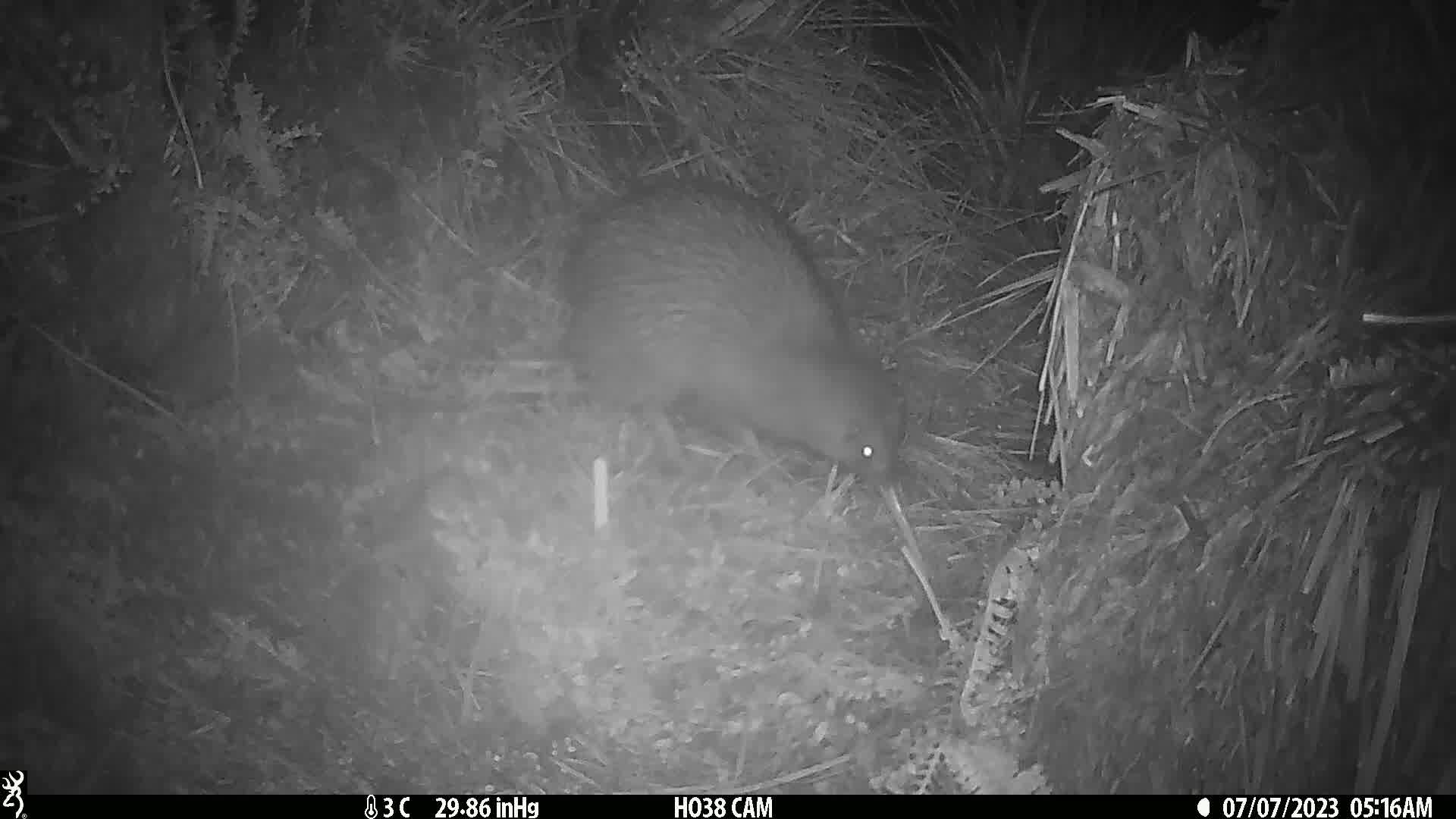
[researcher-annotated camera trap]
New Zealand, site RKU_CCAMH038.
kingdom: Animalia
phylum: Chordata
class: Aves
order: Apterygiformes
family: Apterygidae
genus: Apteryx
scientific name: Apteryx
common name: kiwi